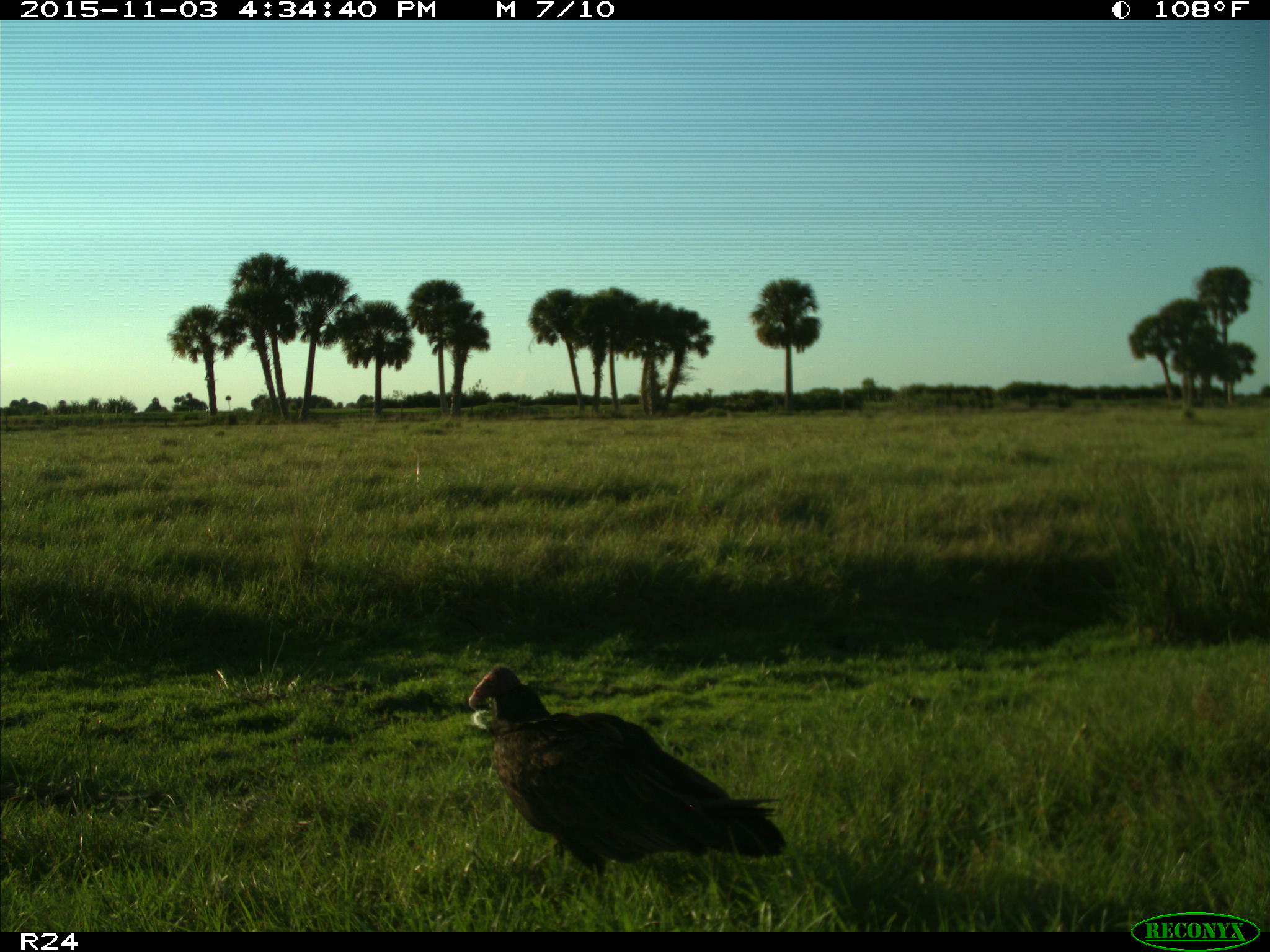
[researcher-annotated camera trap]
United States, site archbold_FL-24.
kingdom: Animalia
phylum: Chordata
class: Aves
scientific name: Aves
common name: birds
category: unidentified bird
Unidentified bird (birds) (Aves).